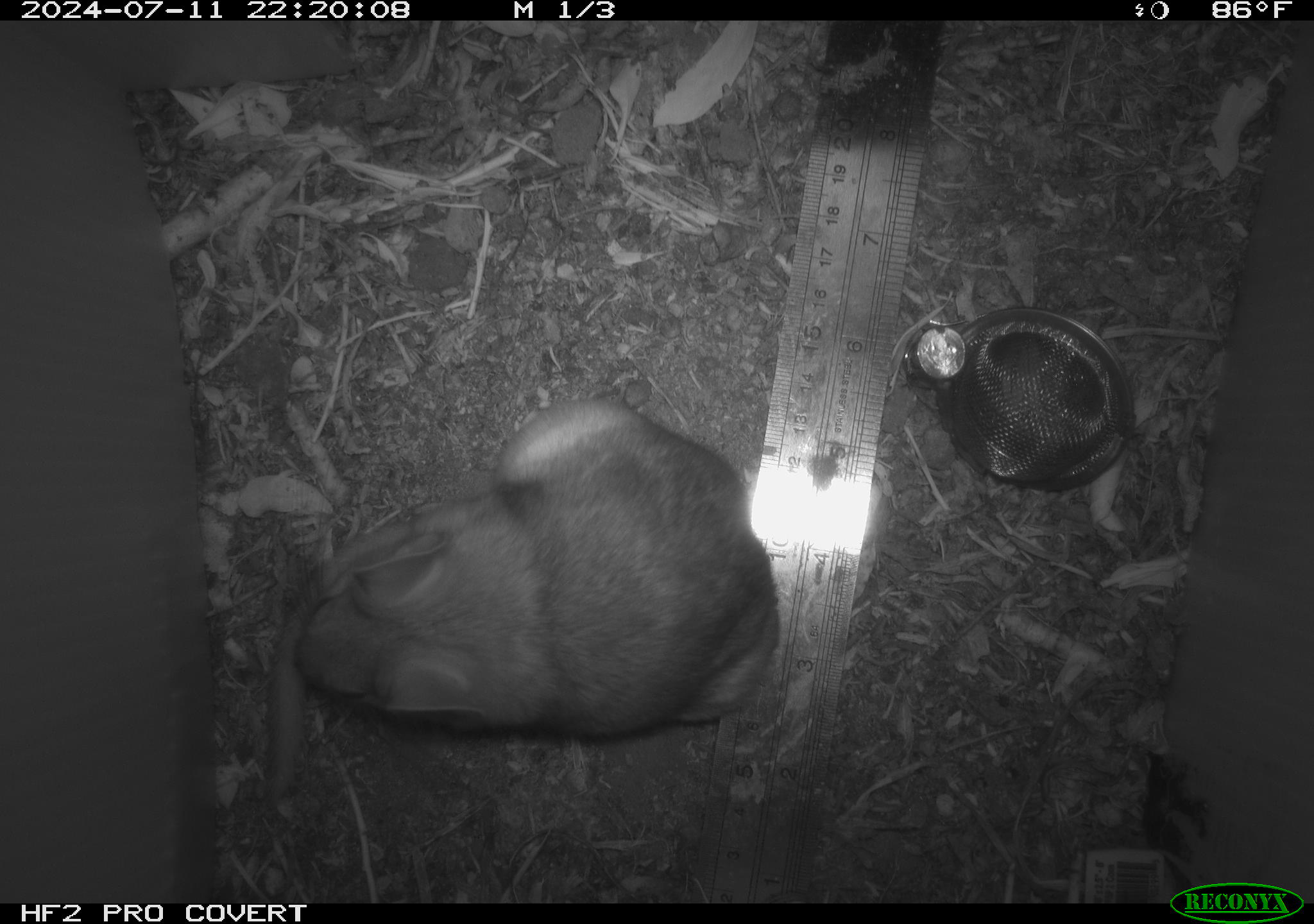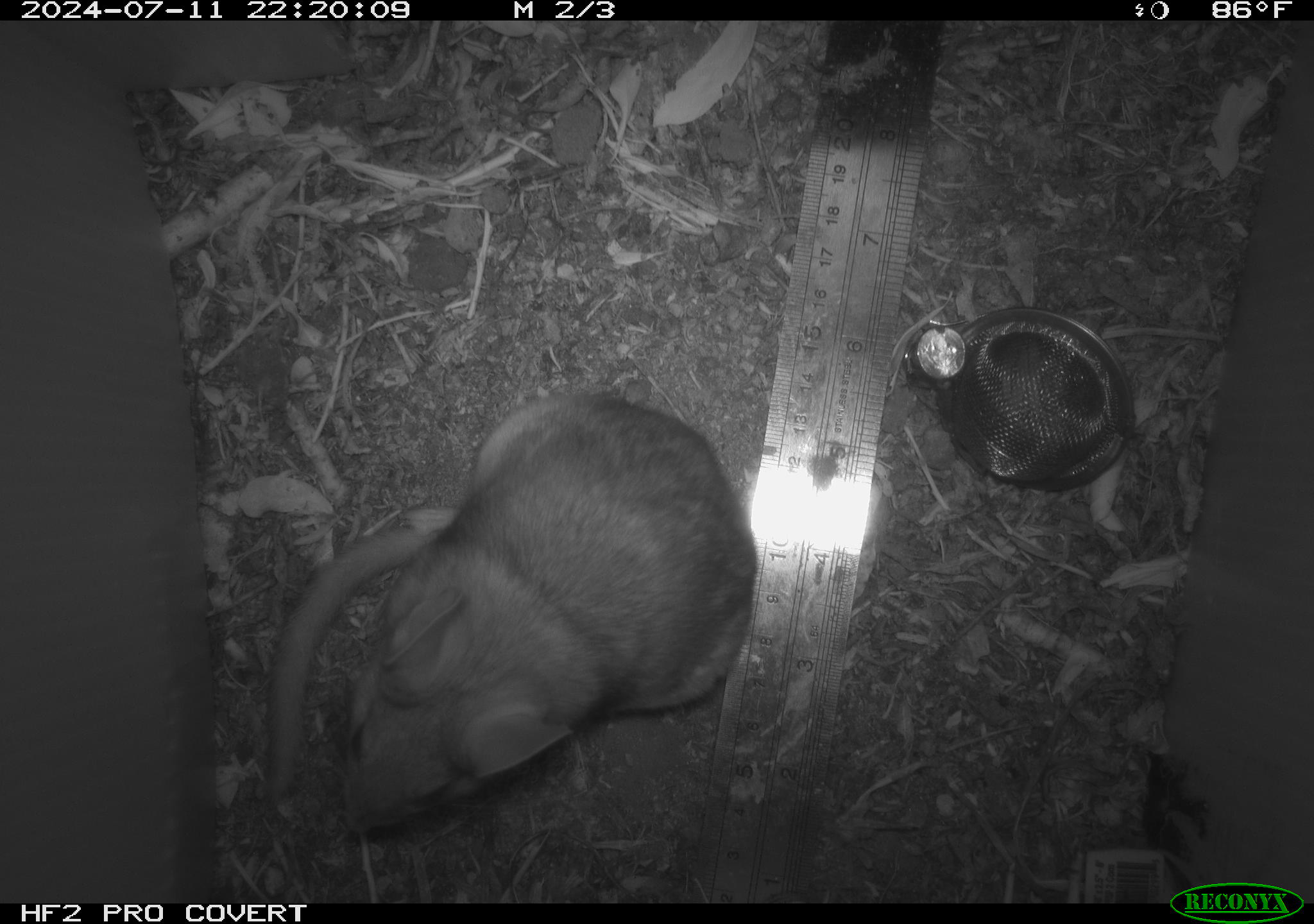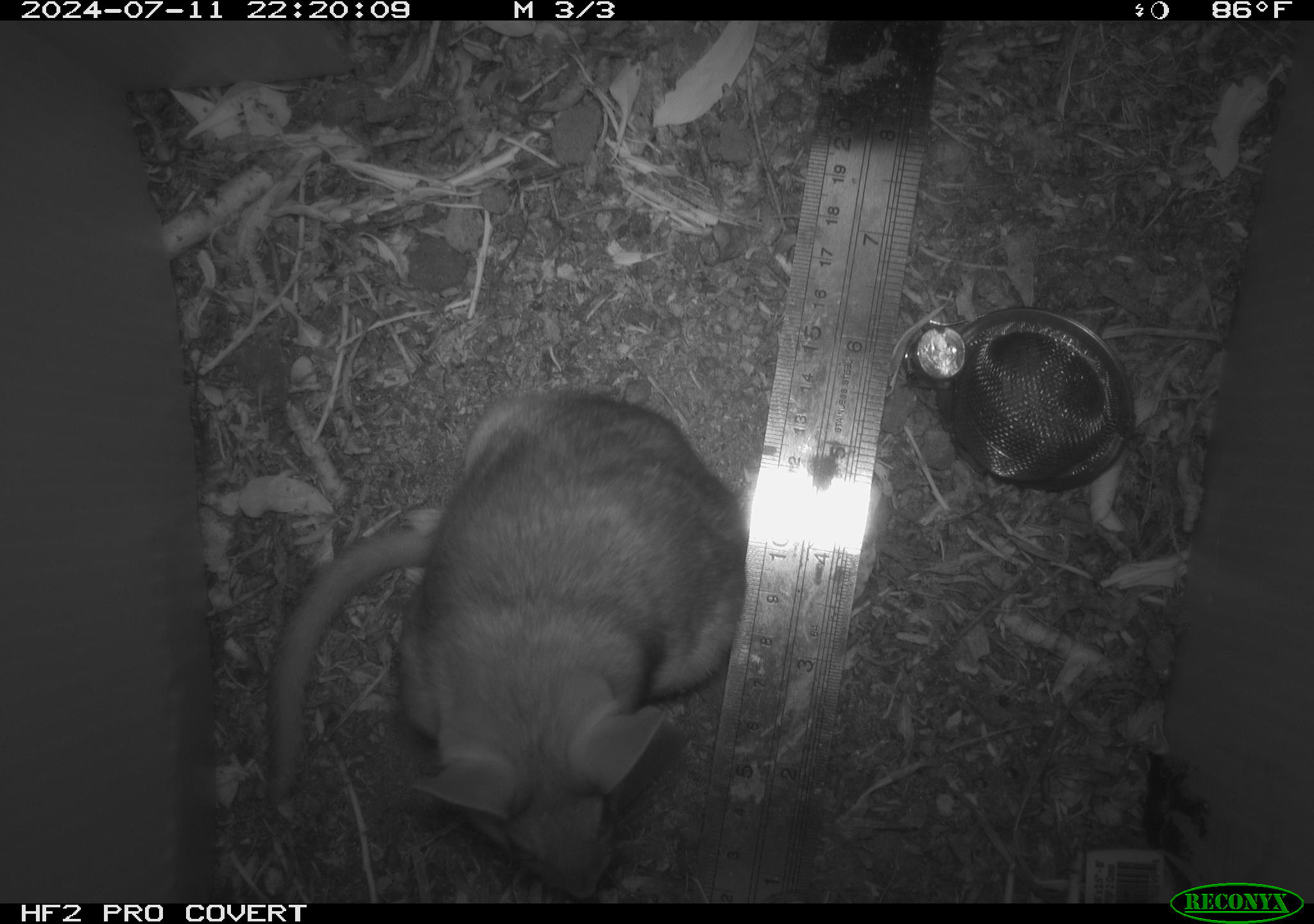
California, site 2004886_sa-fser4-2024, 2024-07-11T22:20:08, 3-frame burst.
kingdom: Animalia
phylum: Chordata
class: Mammalia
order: Rodentia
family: Sciuridae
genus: Neotamias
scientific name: Neotamias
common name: western chipmunks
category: neotamias species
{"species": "neotamias species (western chipmunks) (Neotamias)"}